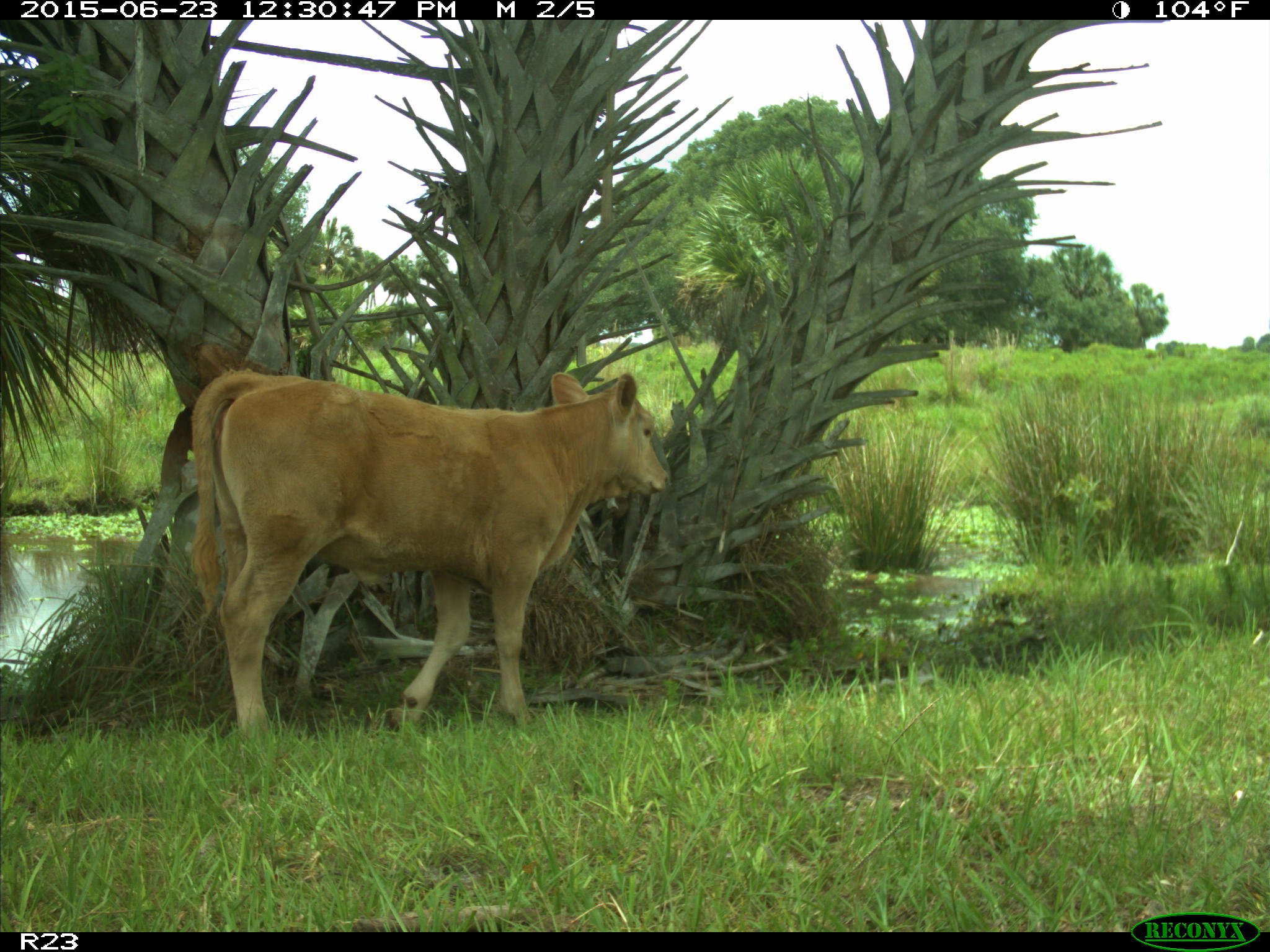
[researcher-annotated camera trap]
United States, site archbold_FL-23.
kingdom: Animalia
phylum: Chordata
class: Mammalia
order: Artiodactyla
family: Bovidae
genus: Bos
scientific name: Bos taurus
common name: domestic cow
Bos taurus (domestic cow).